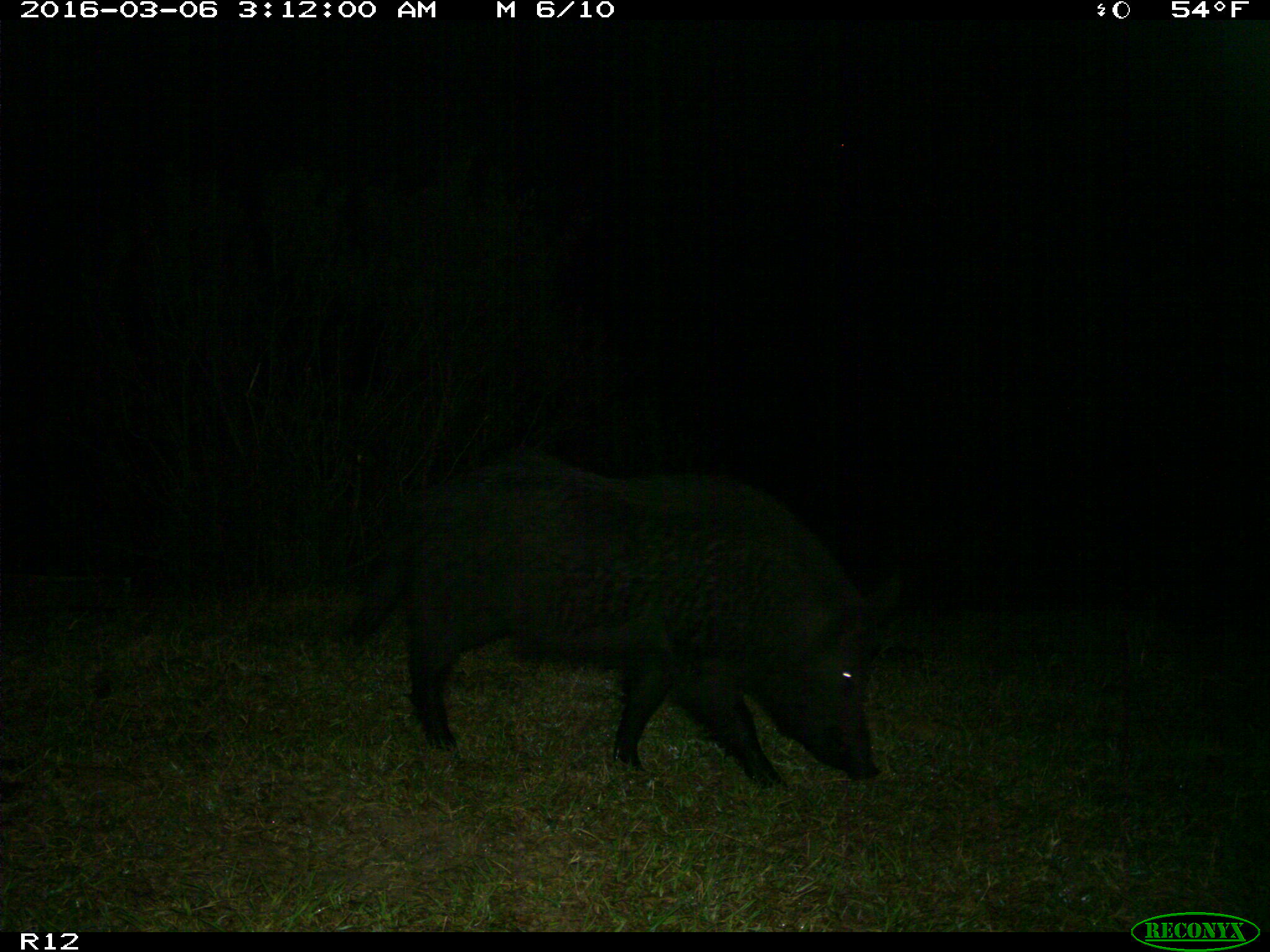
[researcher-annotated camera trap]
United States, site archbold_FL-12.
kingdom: Animalia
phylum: Chordata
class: Mammalia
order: Artiodactyla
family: Suidae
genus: Sus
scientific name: Sus scrofa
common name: wild boar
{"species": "Sus scrofa (wild boar)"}